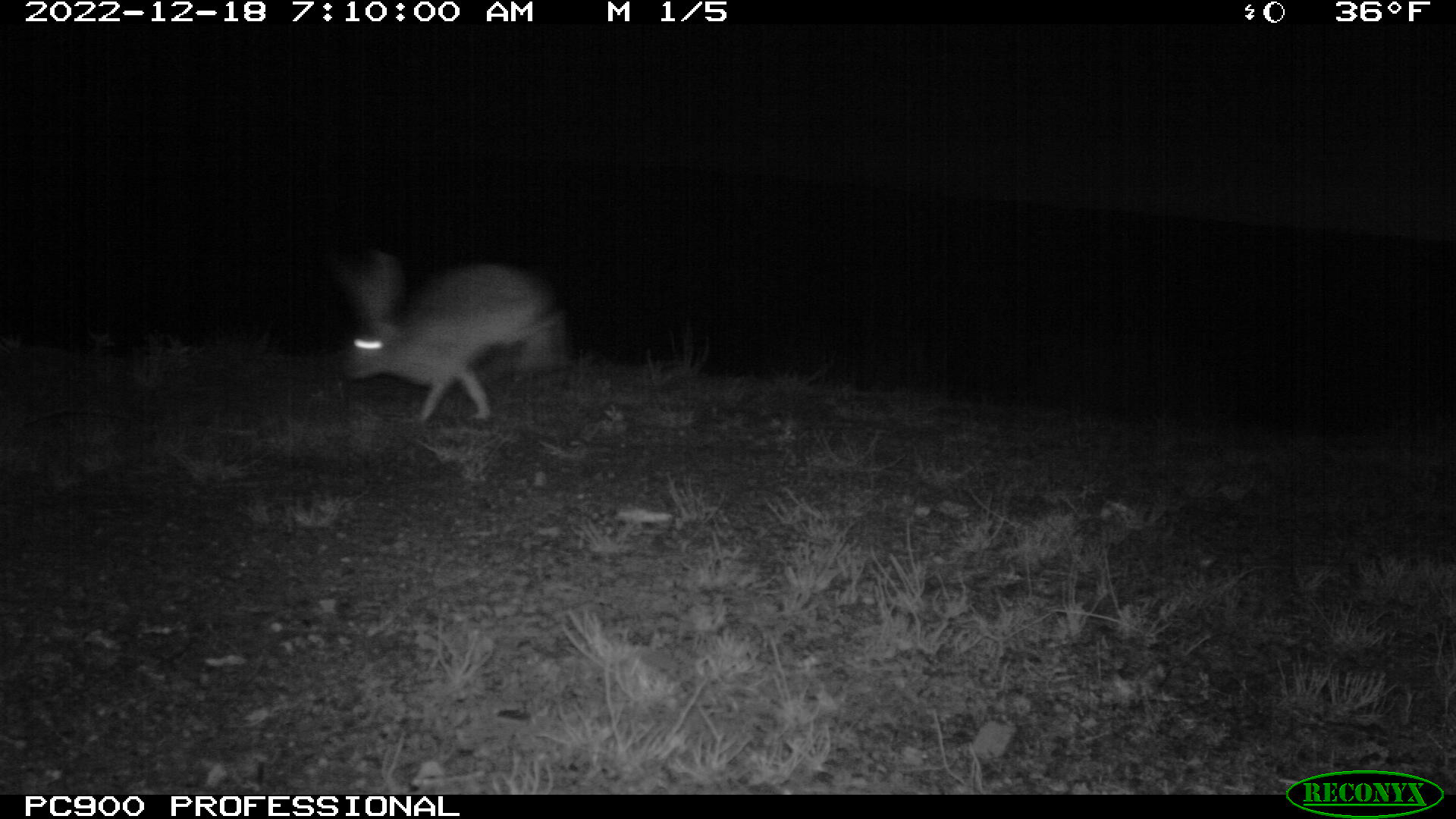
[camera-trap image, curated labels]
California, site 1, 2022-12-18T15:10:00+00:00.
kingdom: Animalia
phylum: Chordata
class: Mammalia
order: Lagomorpha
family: Leporidae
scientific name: Leporidae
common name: rabbit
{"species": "rabbit (Leporidae)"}